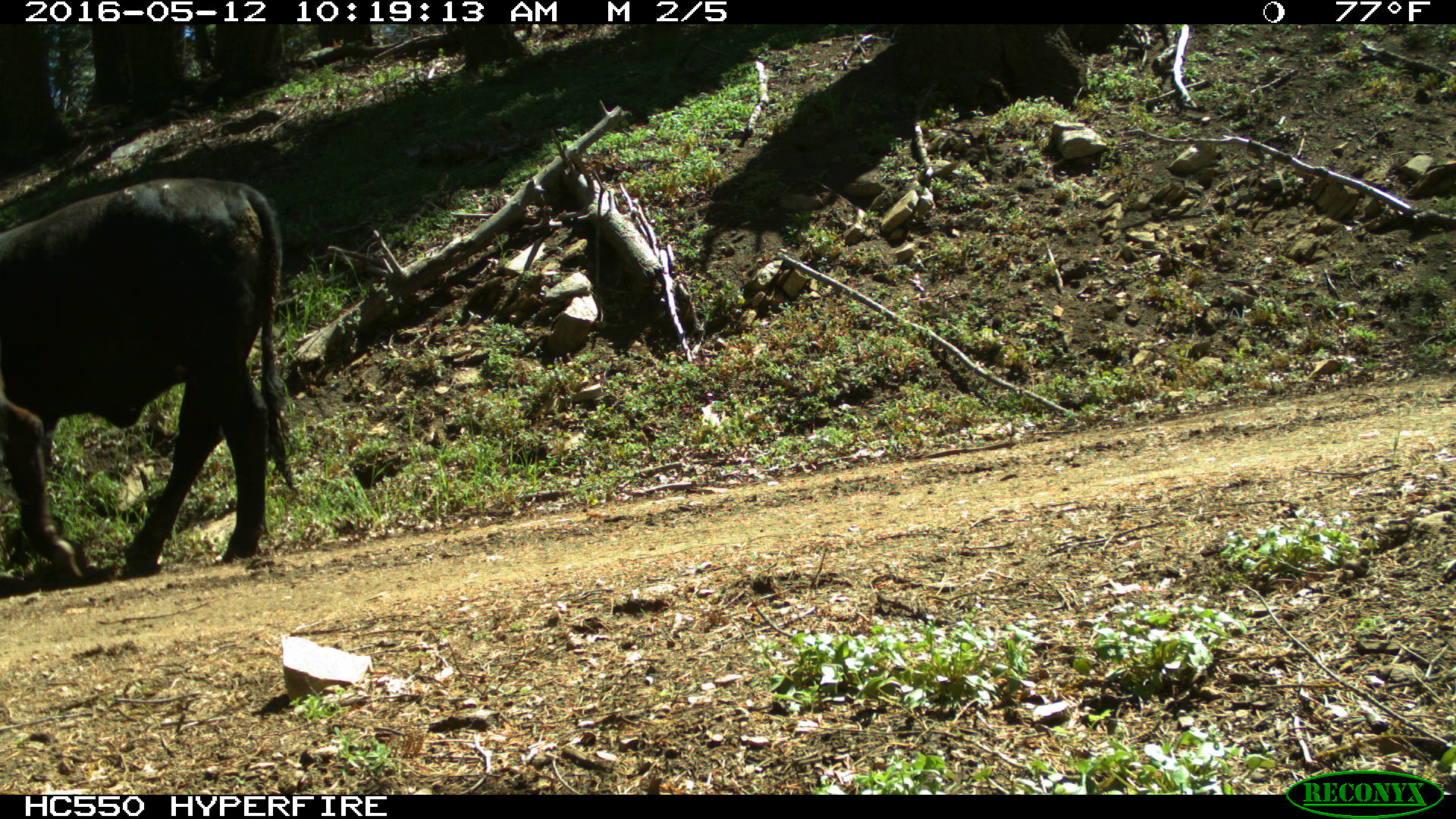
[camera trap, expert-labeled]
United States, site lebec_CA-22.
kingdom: Animalia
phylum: Chordata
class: Mammalia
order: Artiodactyla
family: Bovidae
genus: Bos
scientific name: Bos taurus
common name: domestic cow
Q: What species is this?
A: Bos taurus (domestic cow).